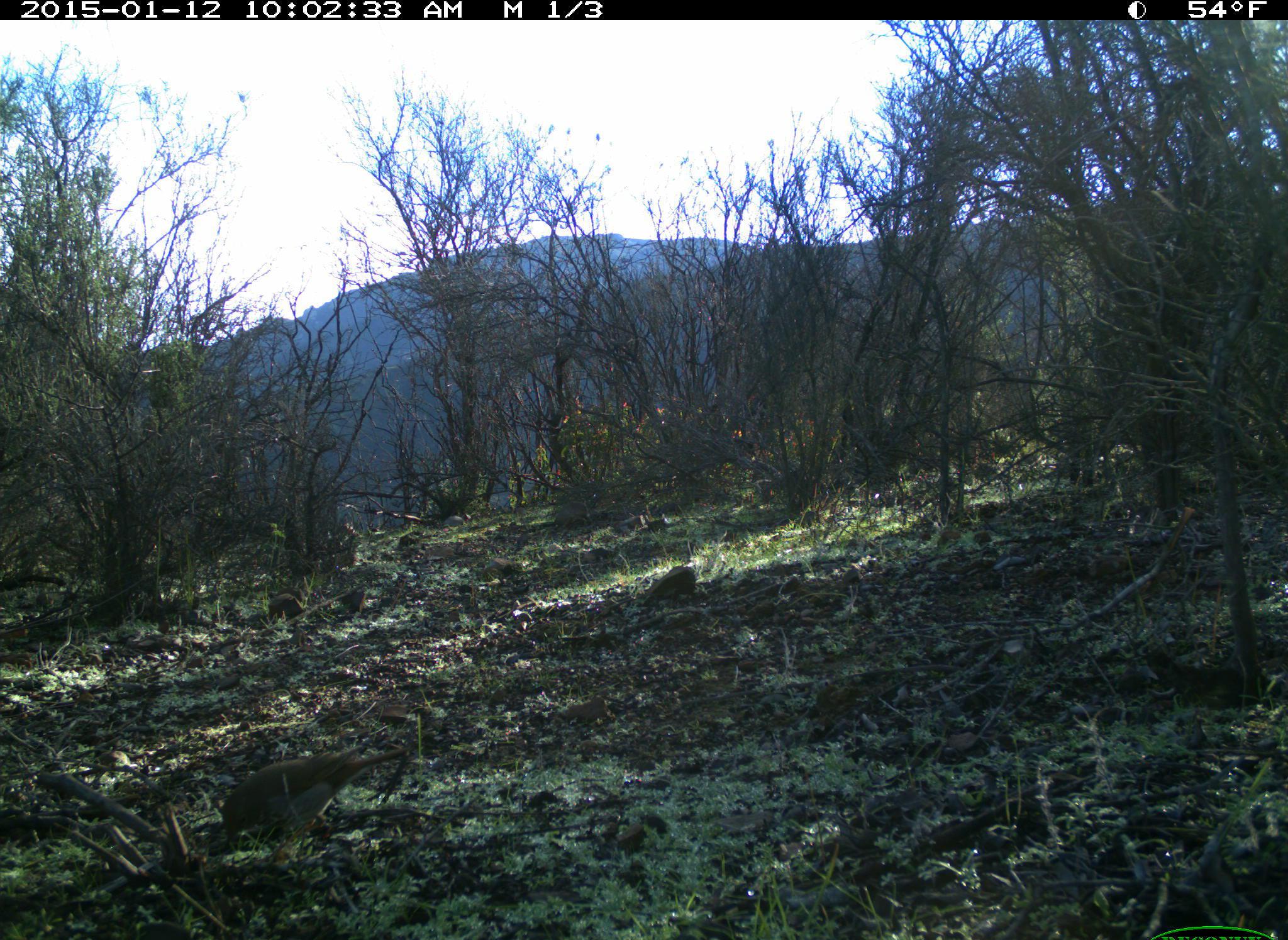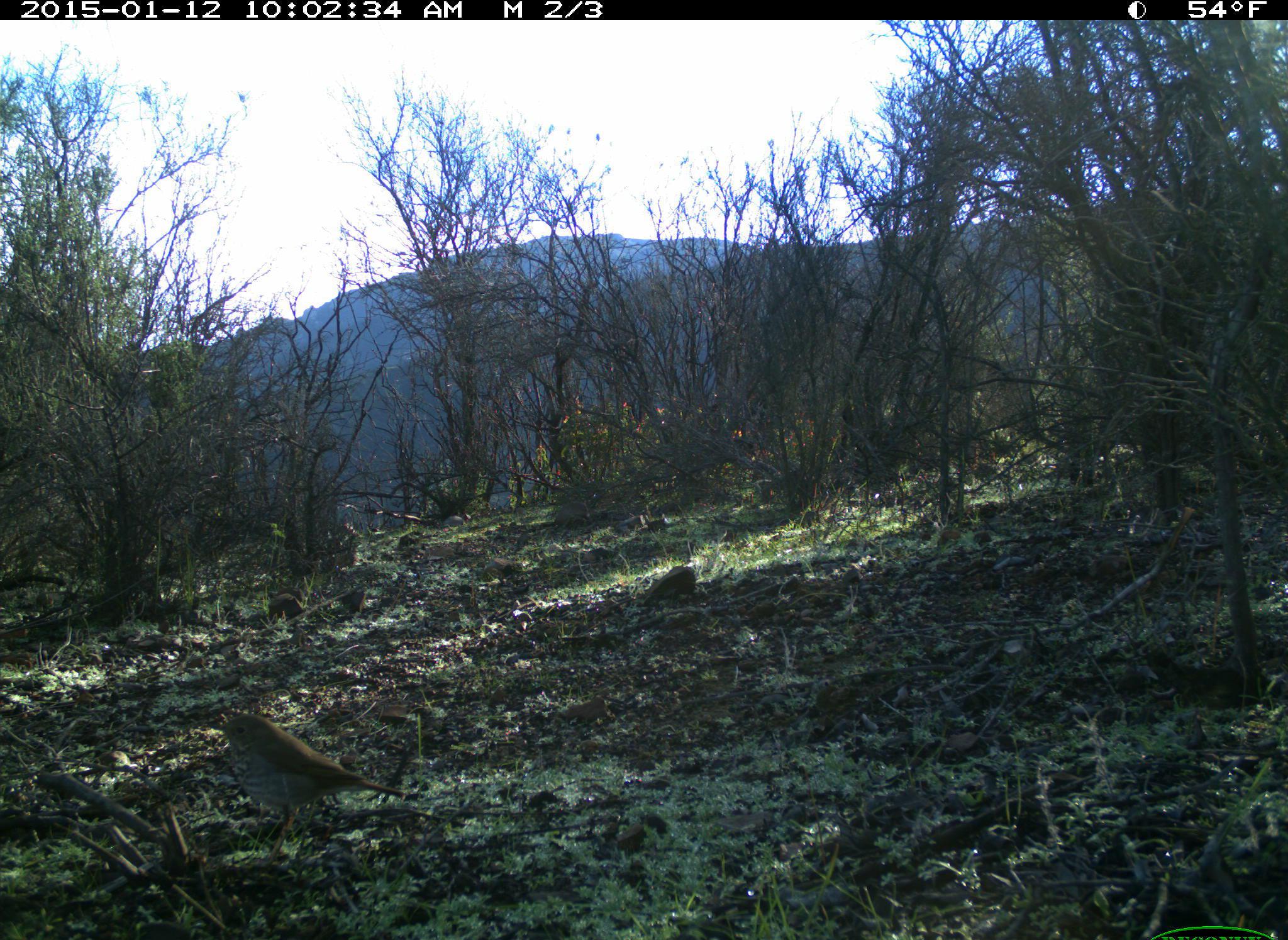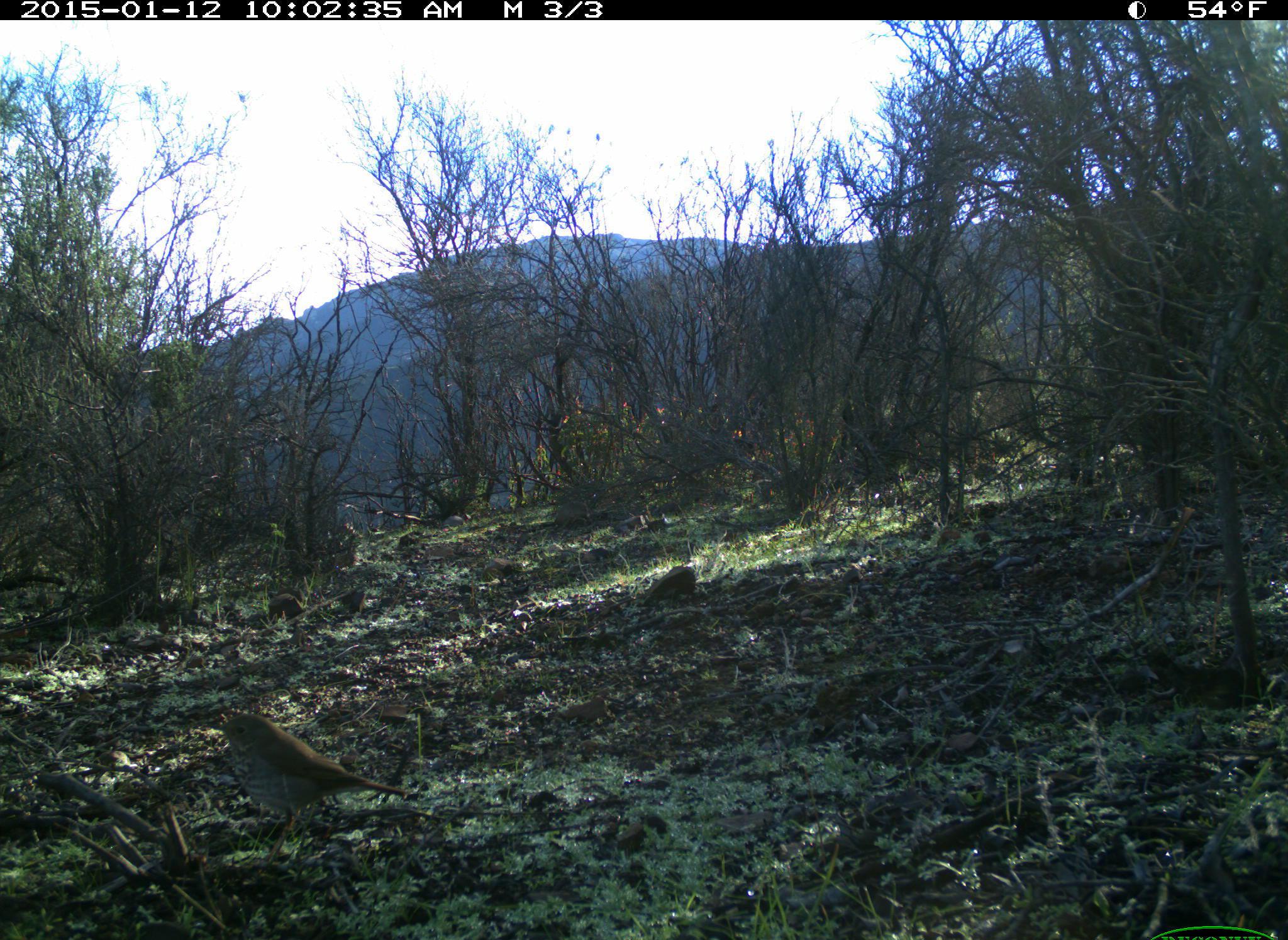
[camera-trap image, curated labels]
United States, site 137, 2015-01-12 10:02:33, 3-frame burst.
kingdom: Animalia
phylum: Chordata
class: Aves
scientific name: Aves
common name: bird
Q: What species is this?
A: Bird (Aves).